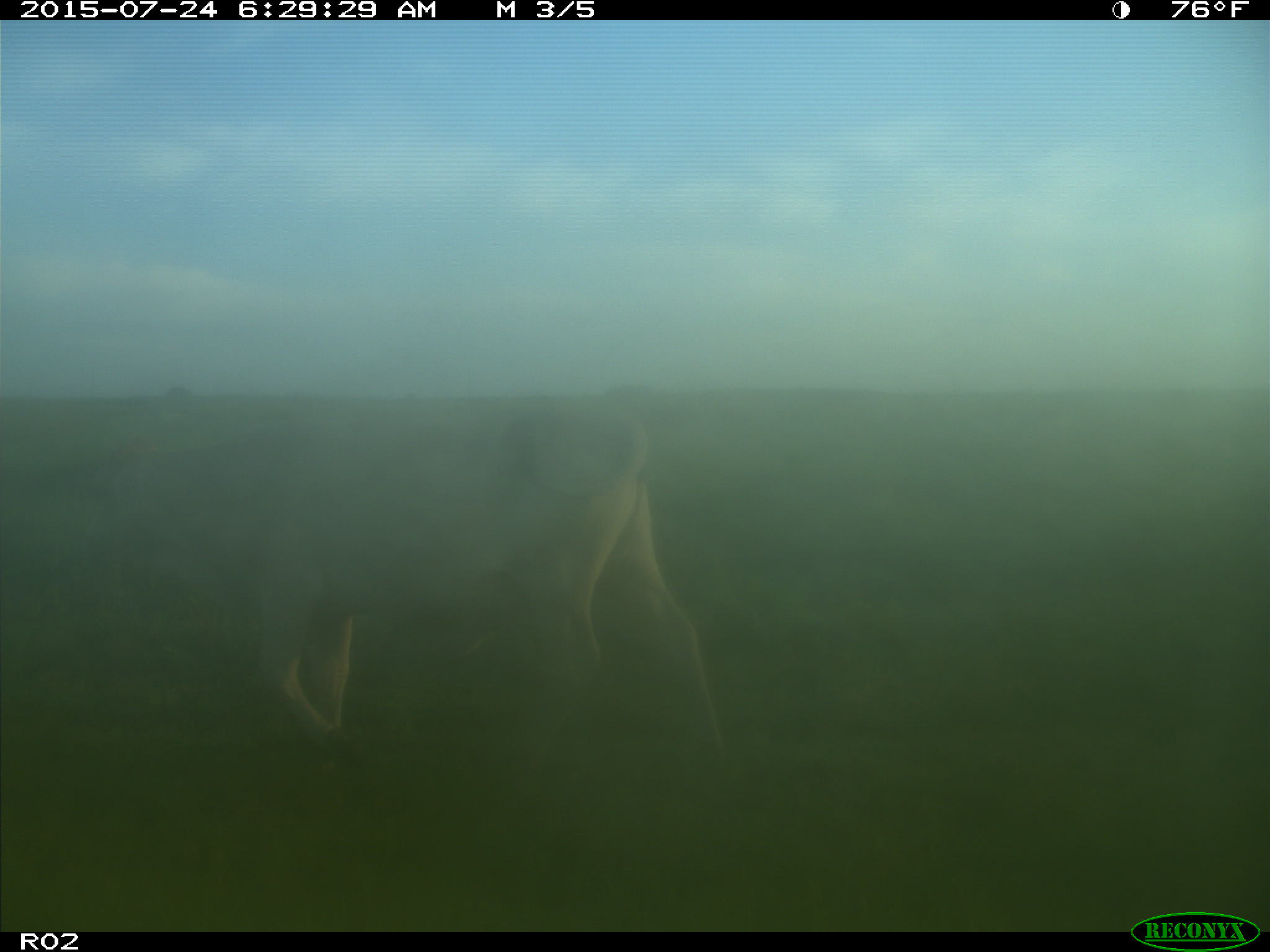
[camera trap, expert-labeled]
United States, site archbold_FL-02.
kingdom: Animalia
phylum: Chordata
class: Mammalia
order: Artiodactyla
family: Bovidae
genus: Bos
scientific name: Bos taurus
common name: domestic cow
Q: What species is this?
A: Bos taurus (domestic cow).